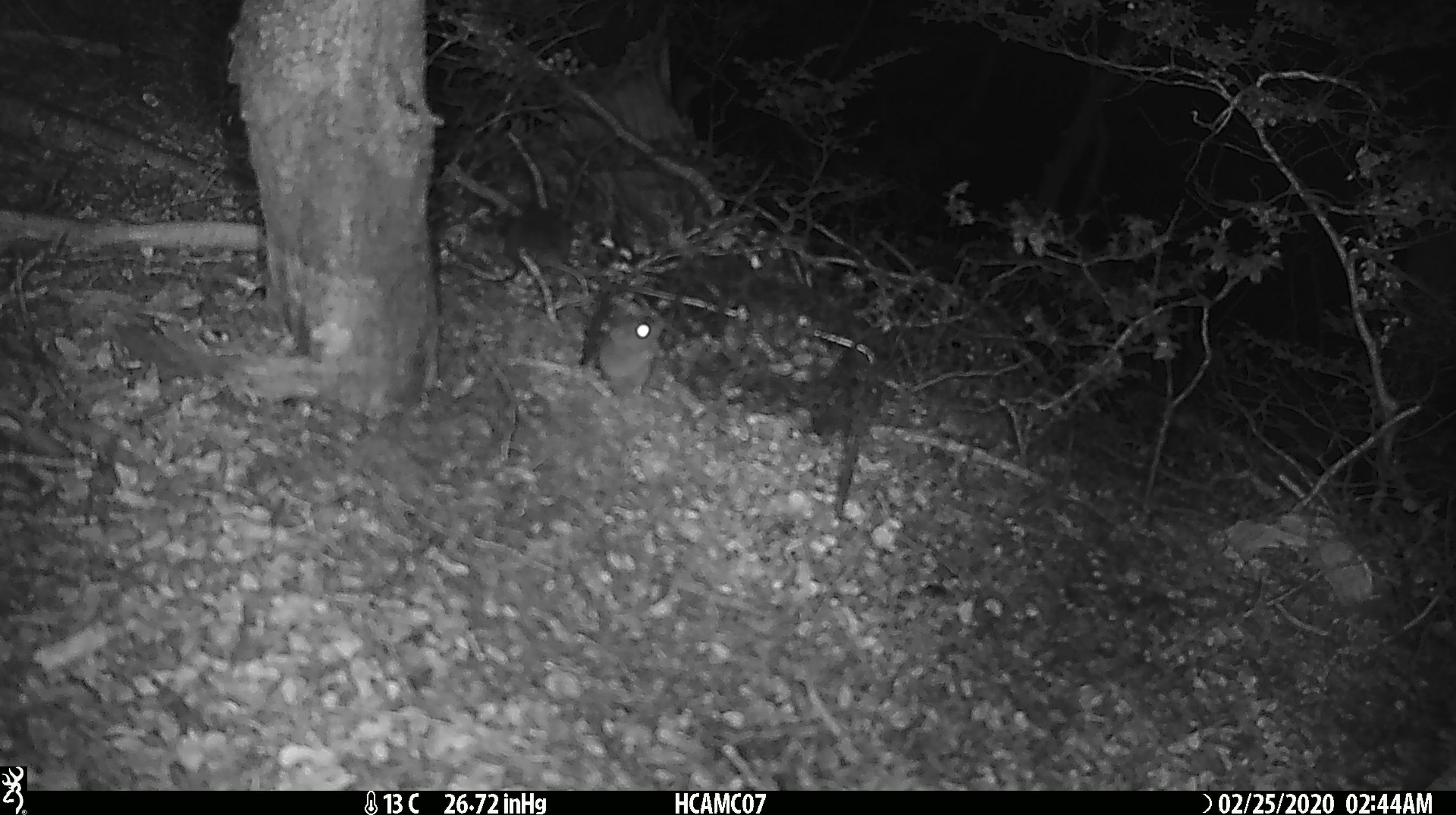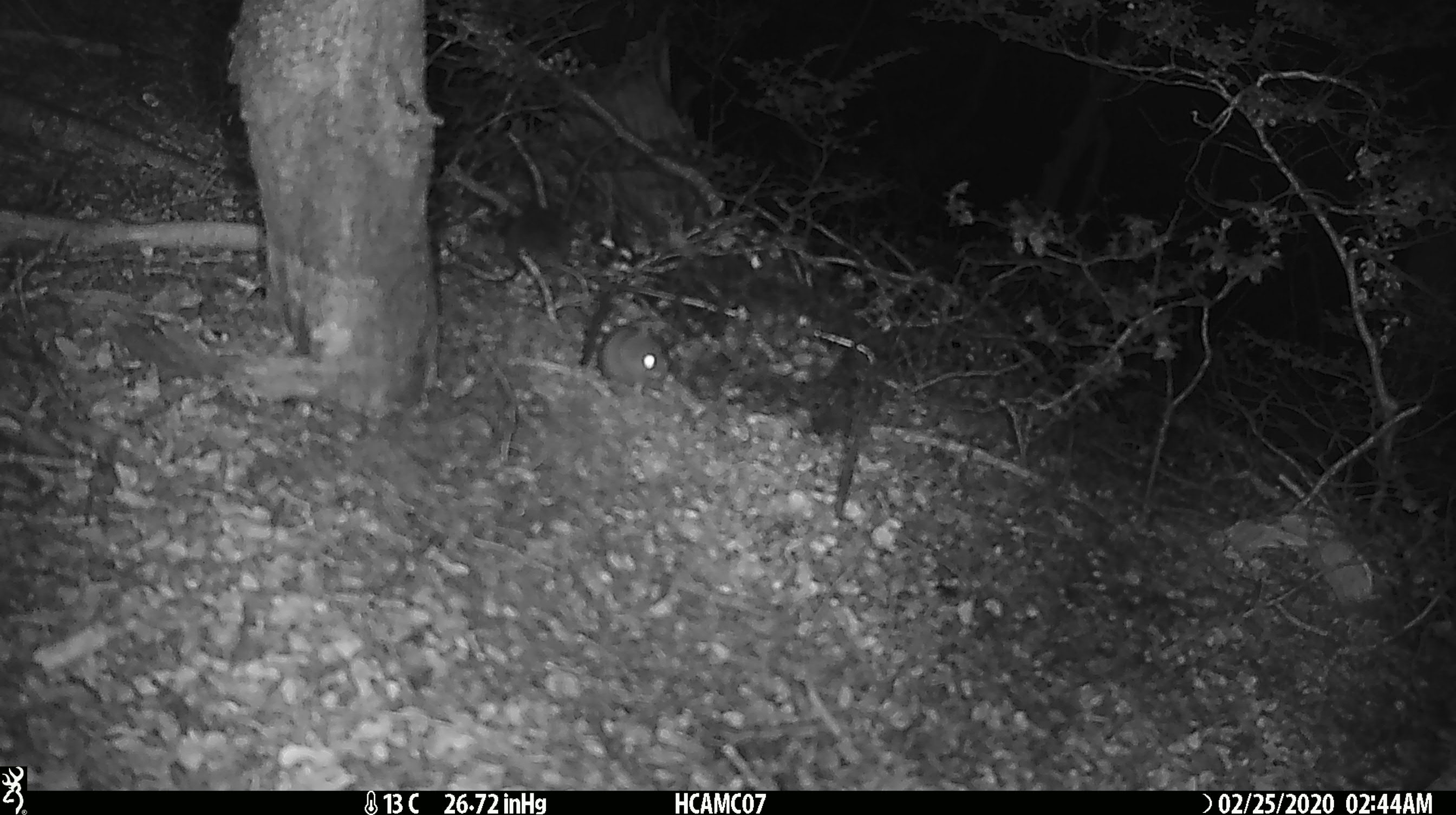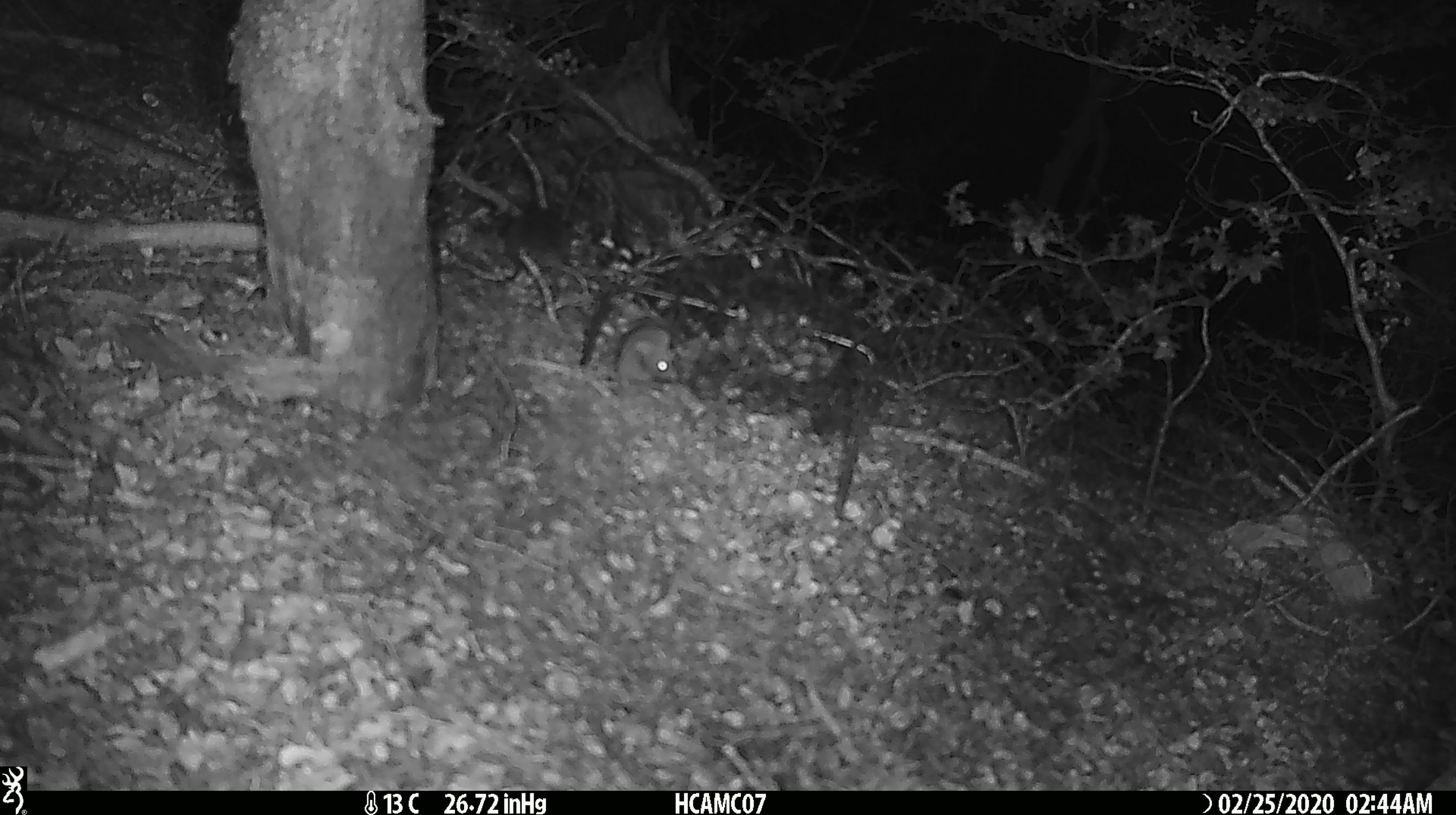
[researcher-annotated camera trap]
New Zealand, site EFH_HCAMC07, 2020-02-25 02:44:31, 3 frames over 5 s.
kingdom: Animalia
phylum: Chordata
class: Mammalia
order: Rodentia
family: Muridae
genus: Mus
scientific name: Mus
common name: mouse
Mouse (Mus).